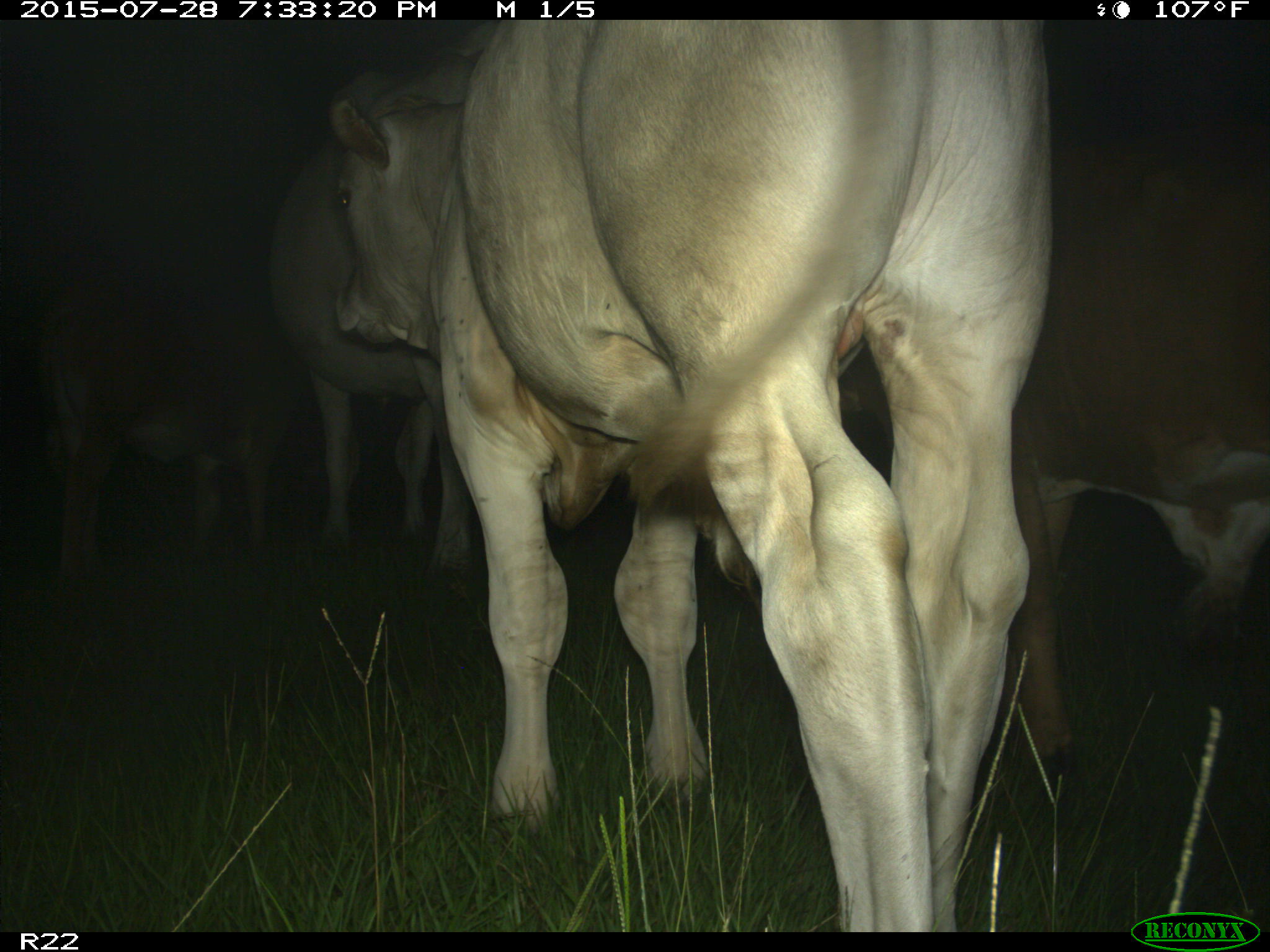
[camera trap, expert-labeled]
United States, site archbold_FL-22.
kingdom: Animalia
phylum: Chordata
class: Mammalia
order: Artiodactyla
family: Bovidae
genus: Bos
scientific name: Bos taurus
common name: domestic cow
Bos taurus (domestic cow).